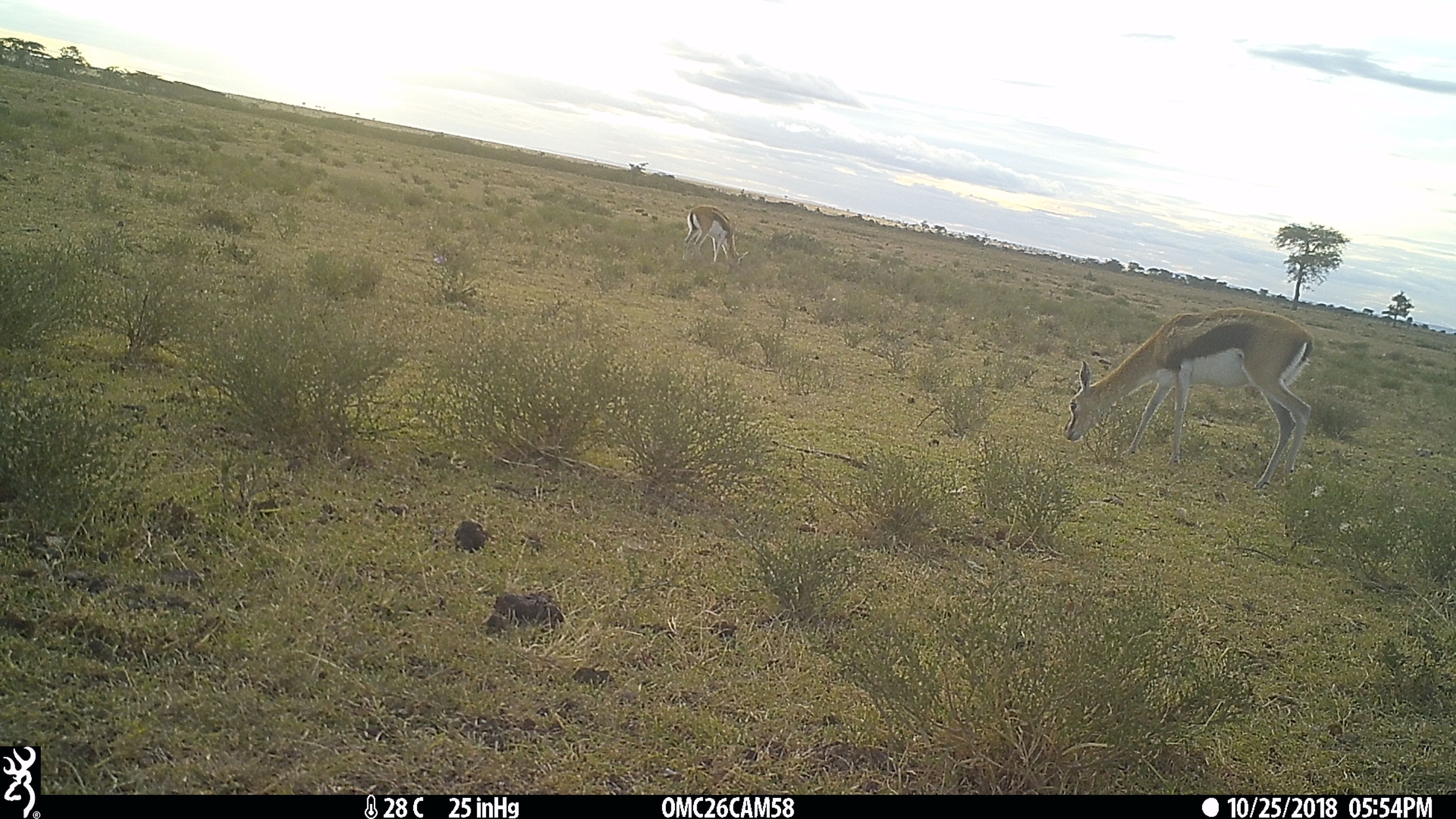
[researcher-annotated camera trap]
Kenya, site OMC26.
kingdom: Animalia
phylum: Chordata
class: Mammalia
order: Artiodactyla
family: Bovidae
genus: Eudorcas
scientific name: Eudorcas thomsonii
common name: thomon's gazelle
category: gazelle thomsons